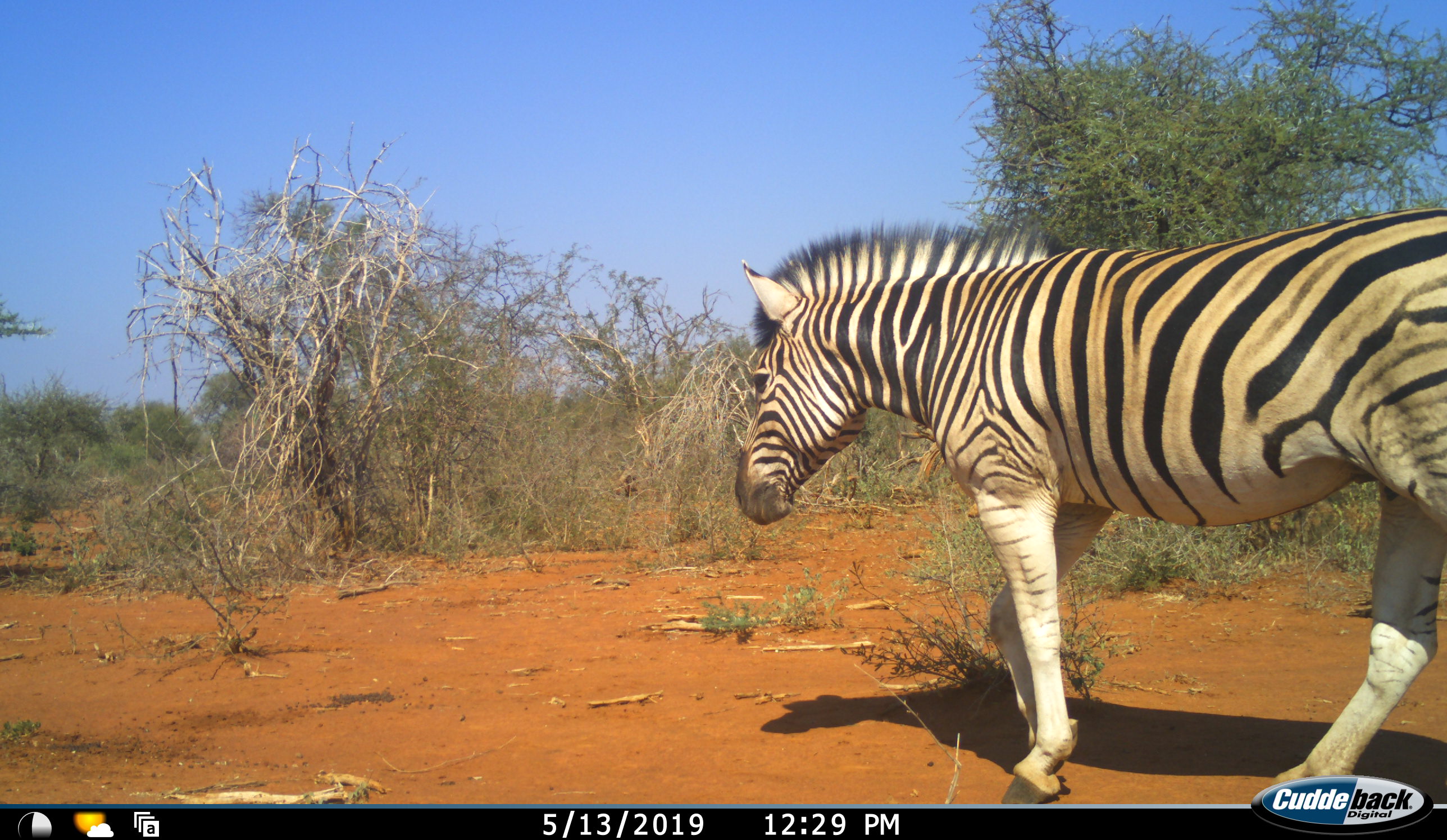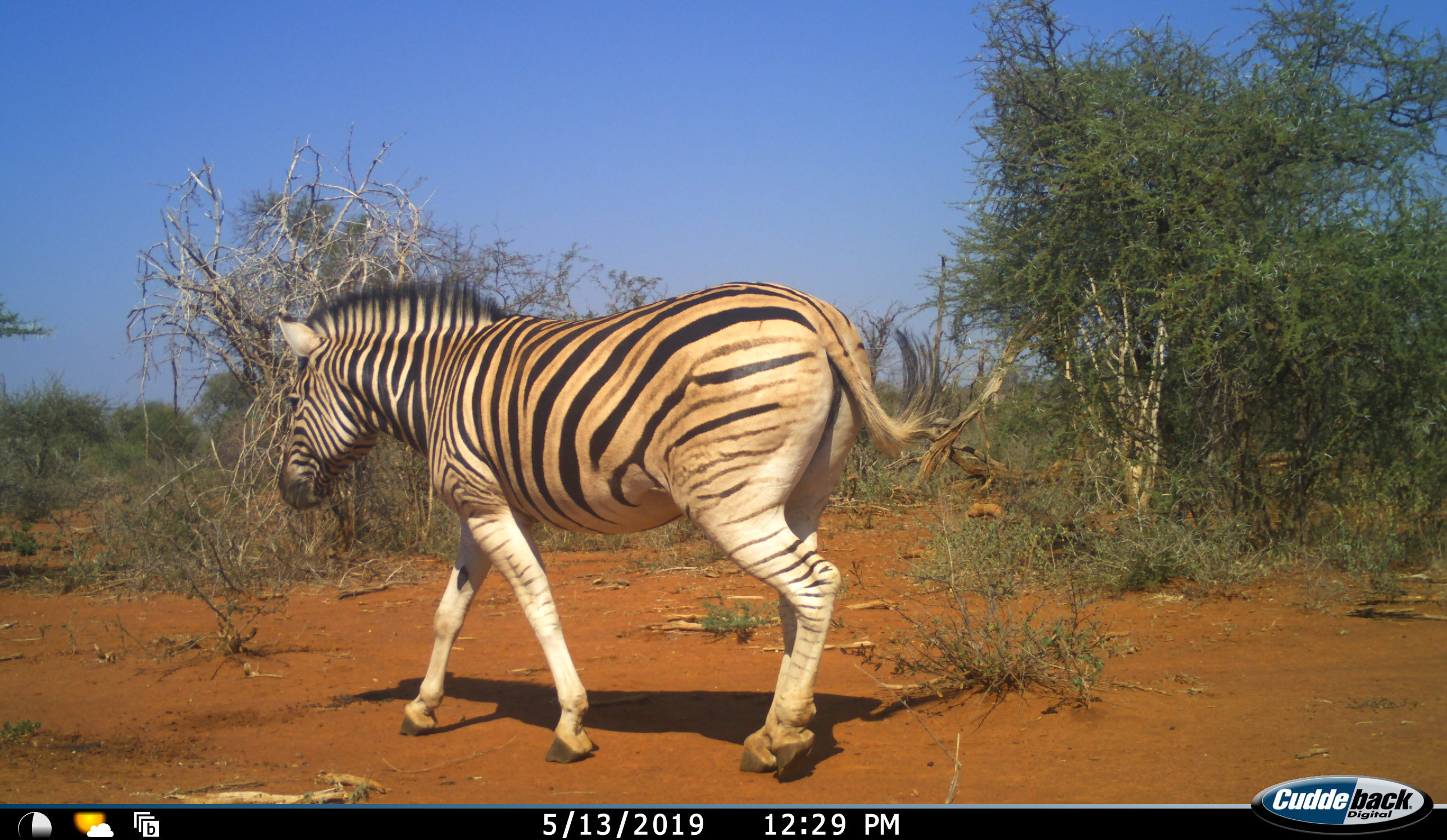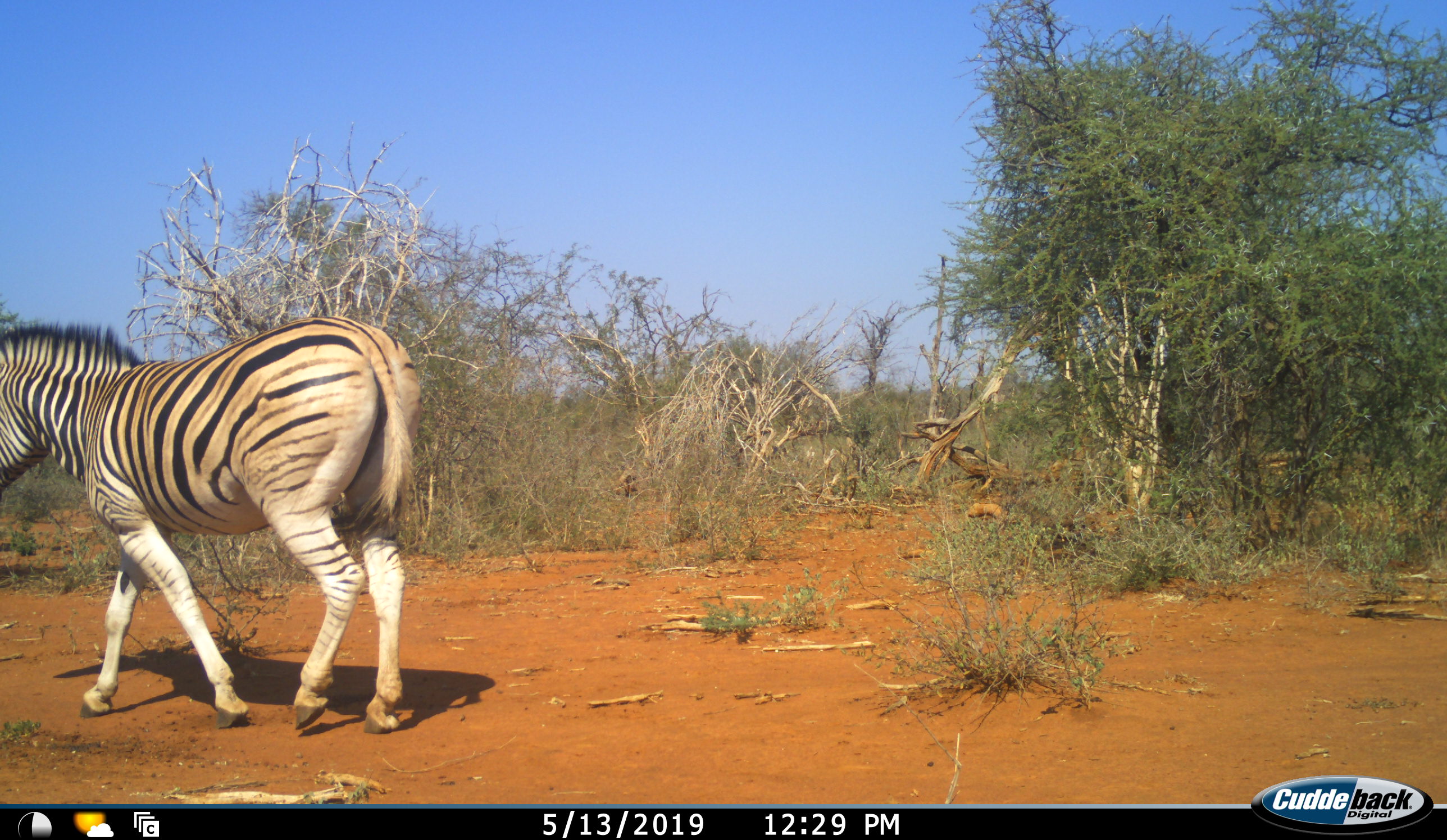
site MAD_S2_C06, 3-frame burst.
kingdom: Animalia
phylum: Chordata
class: Mammalia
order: Perissodactyla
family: Equidae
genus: Equus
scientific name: Equus quagga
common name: plains zebra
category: zebraplains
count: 1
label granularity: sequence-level